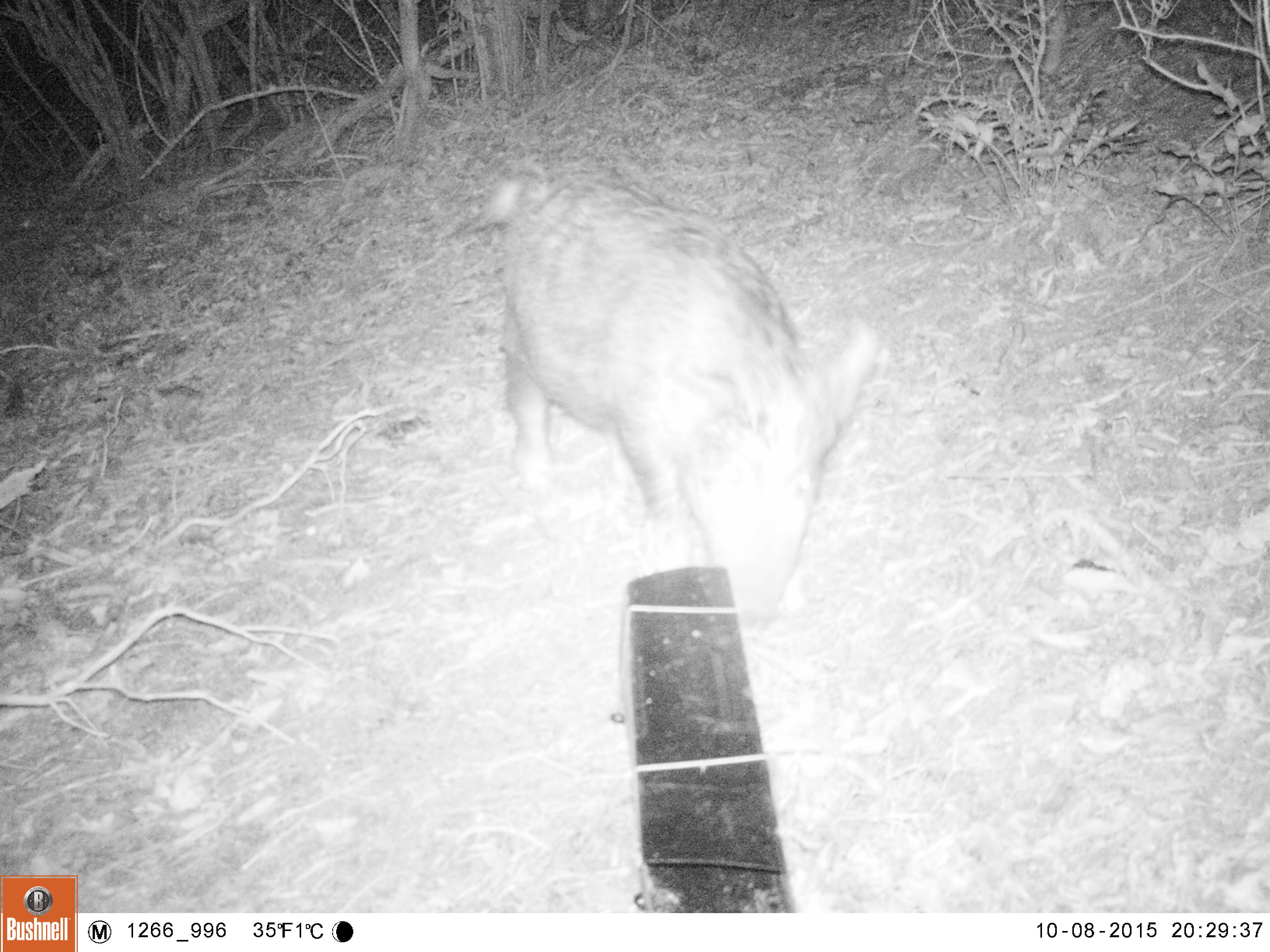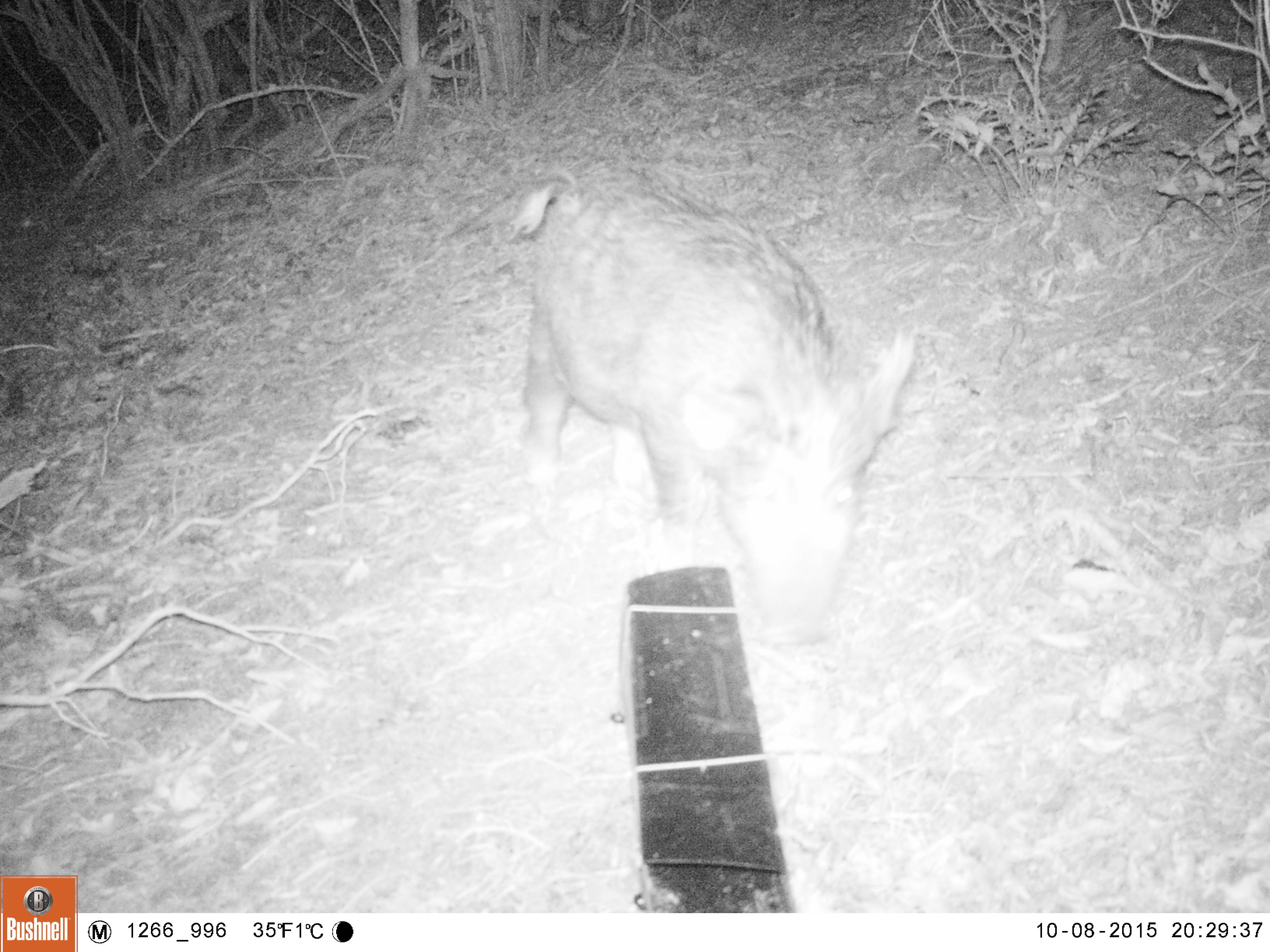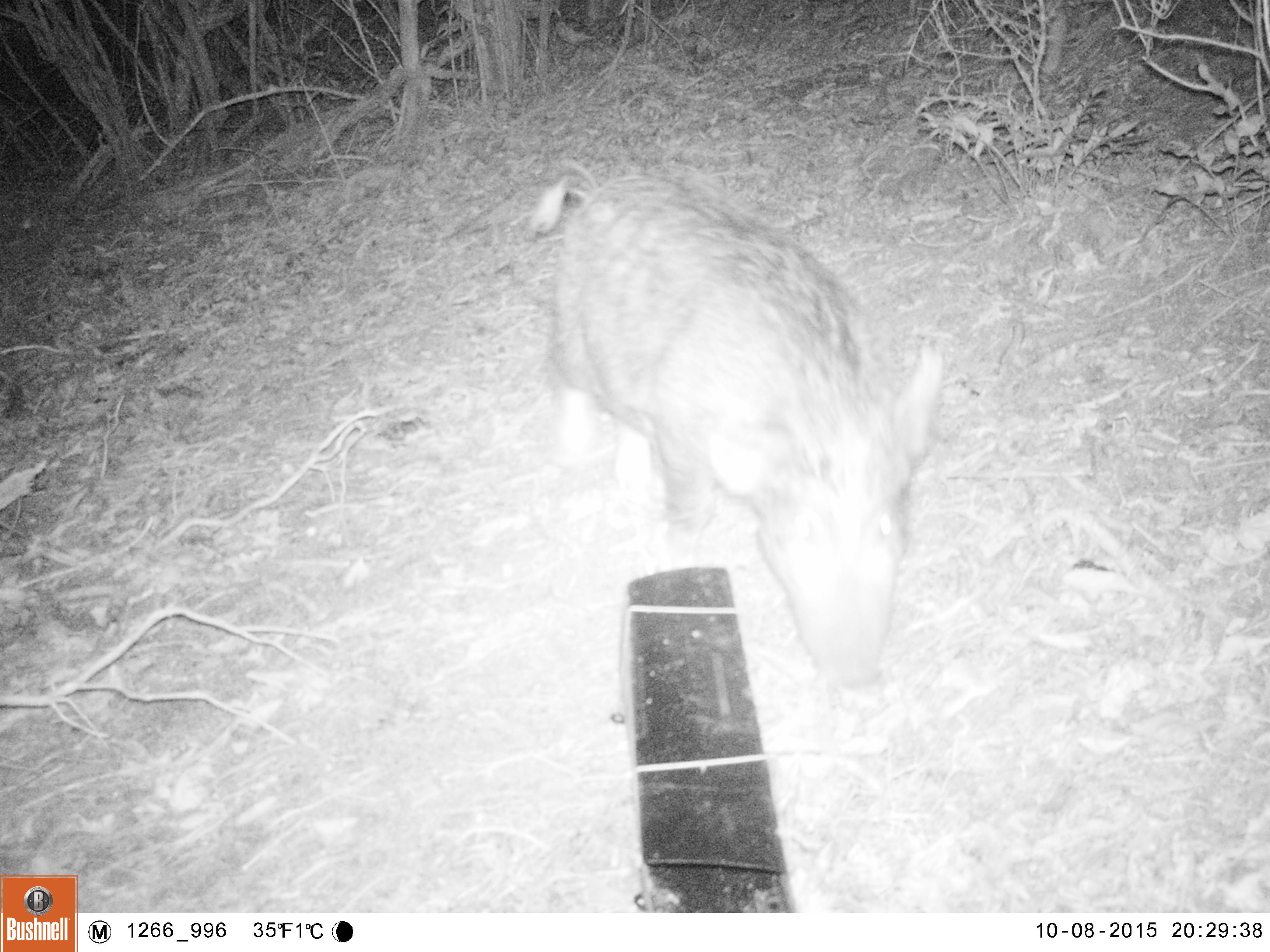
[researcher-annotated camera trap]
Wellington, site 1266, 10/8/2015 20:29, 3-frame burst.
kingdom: Animalia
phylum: Chordata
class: Mammalia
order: Artiodactyla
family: Suidae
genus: Sus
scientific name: Sus scrofa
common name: pig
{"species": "pig (Sus scrofa)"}